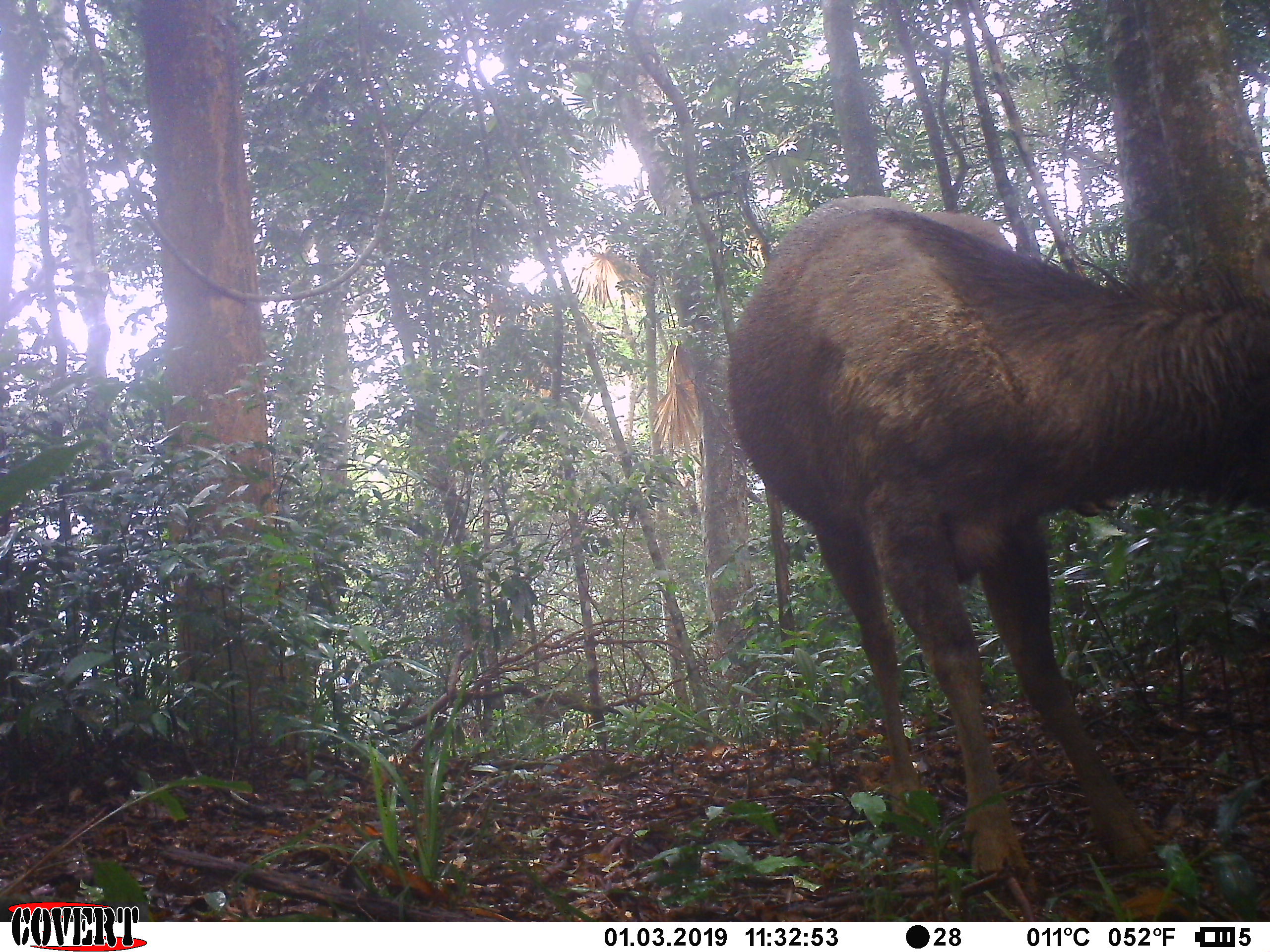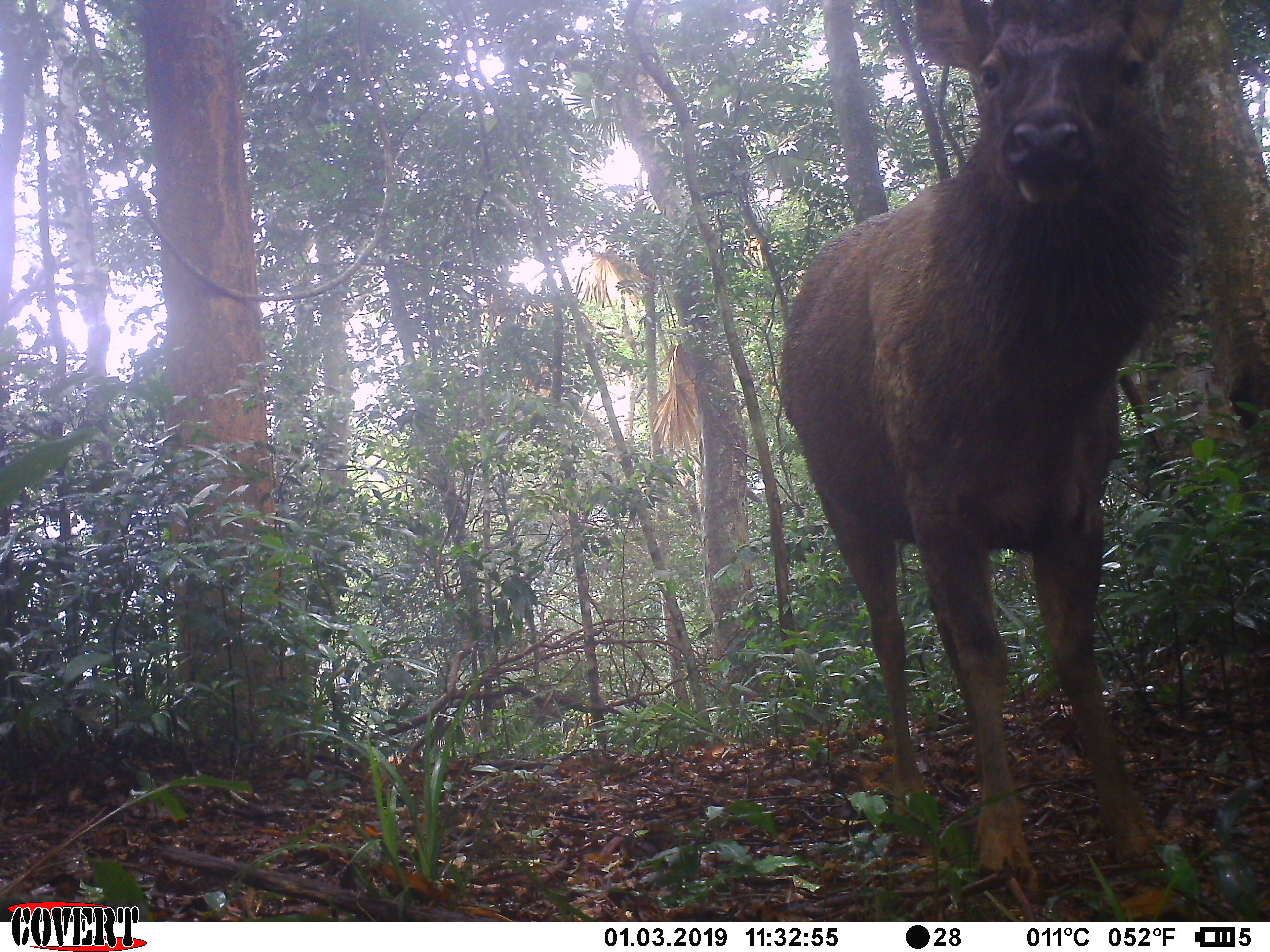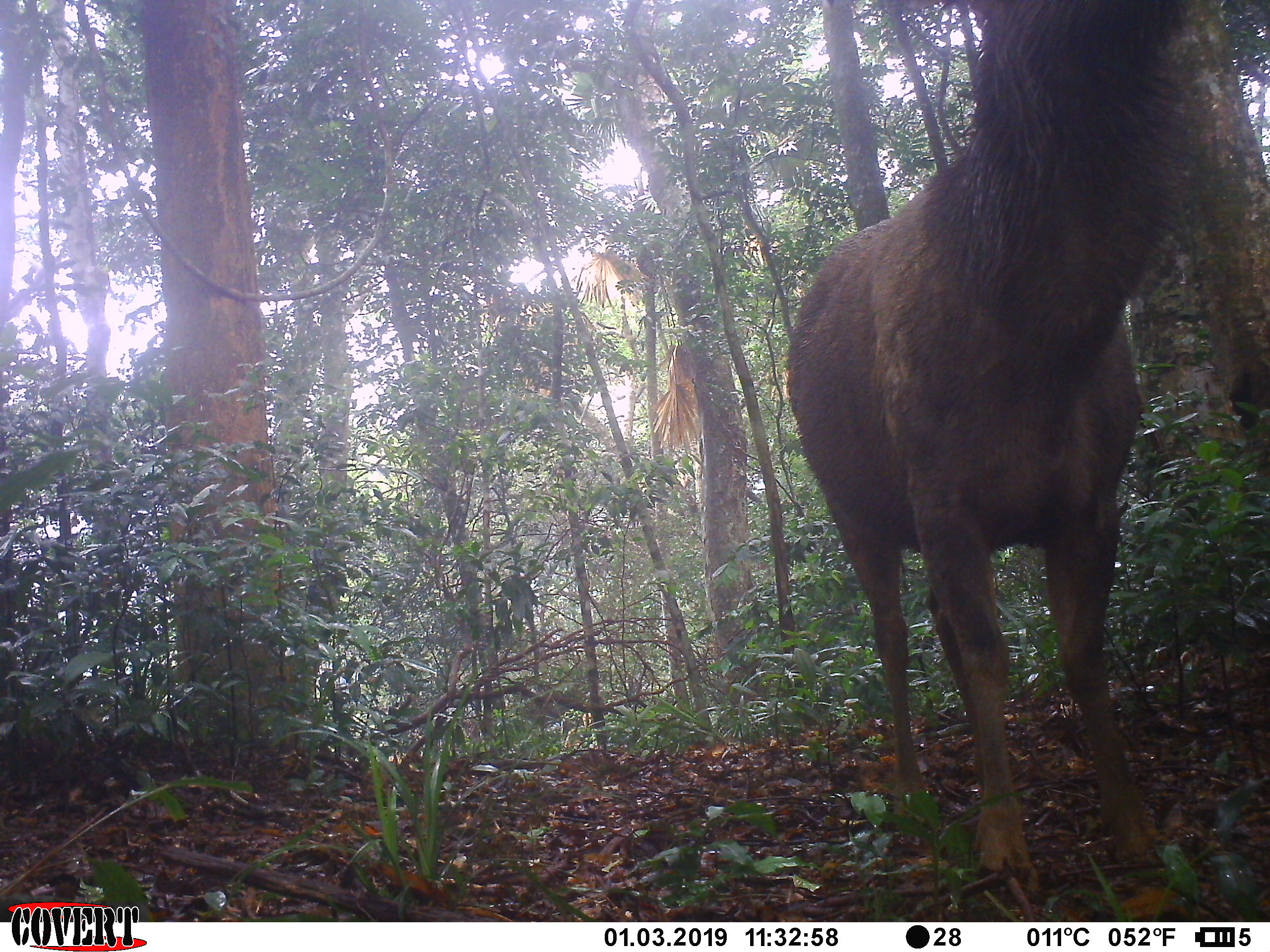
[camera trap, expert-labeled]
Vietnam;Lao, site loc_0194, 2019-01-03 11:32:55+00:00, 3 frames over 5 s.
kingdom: Animalia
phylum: Chordata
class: Mammalia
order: Artiodactyla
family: Cervidae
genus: Rusa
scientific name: Rusa unicolor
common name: sambar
Sambar (Rusa unicolor). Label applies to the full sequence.